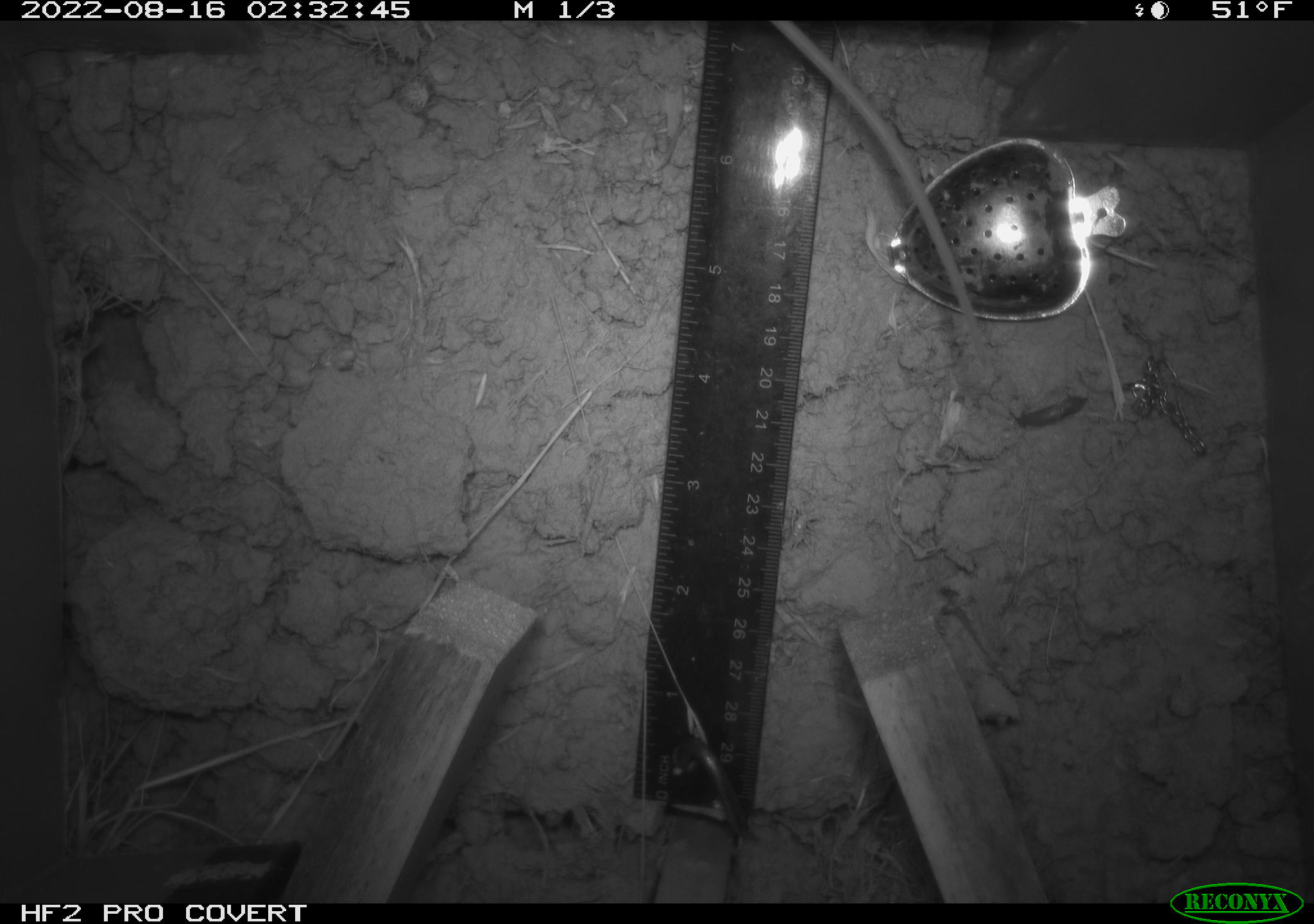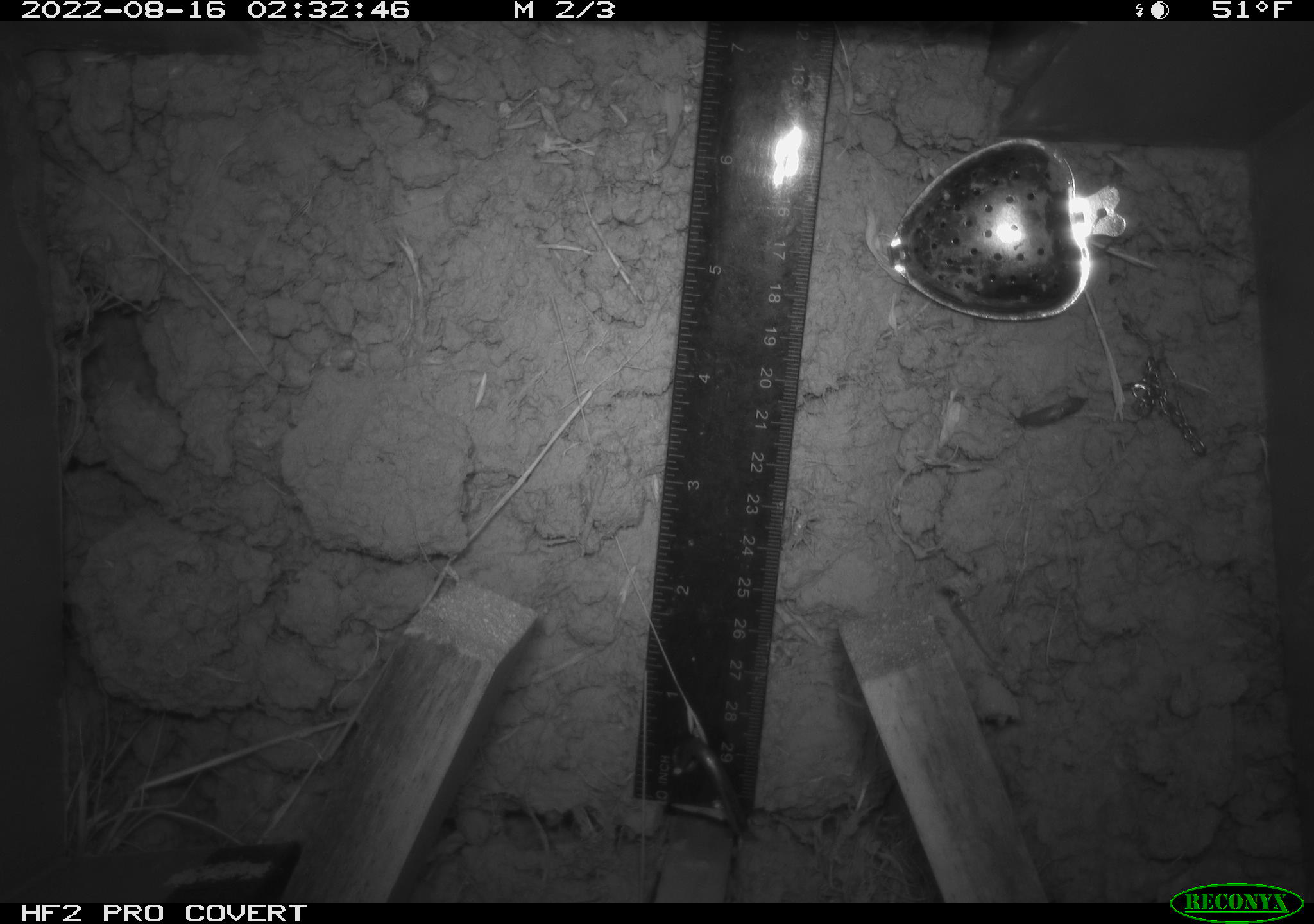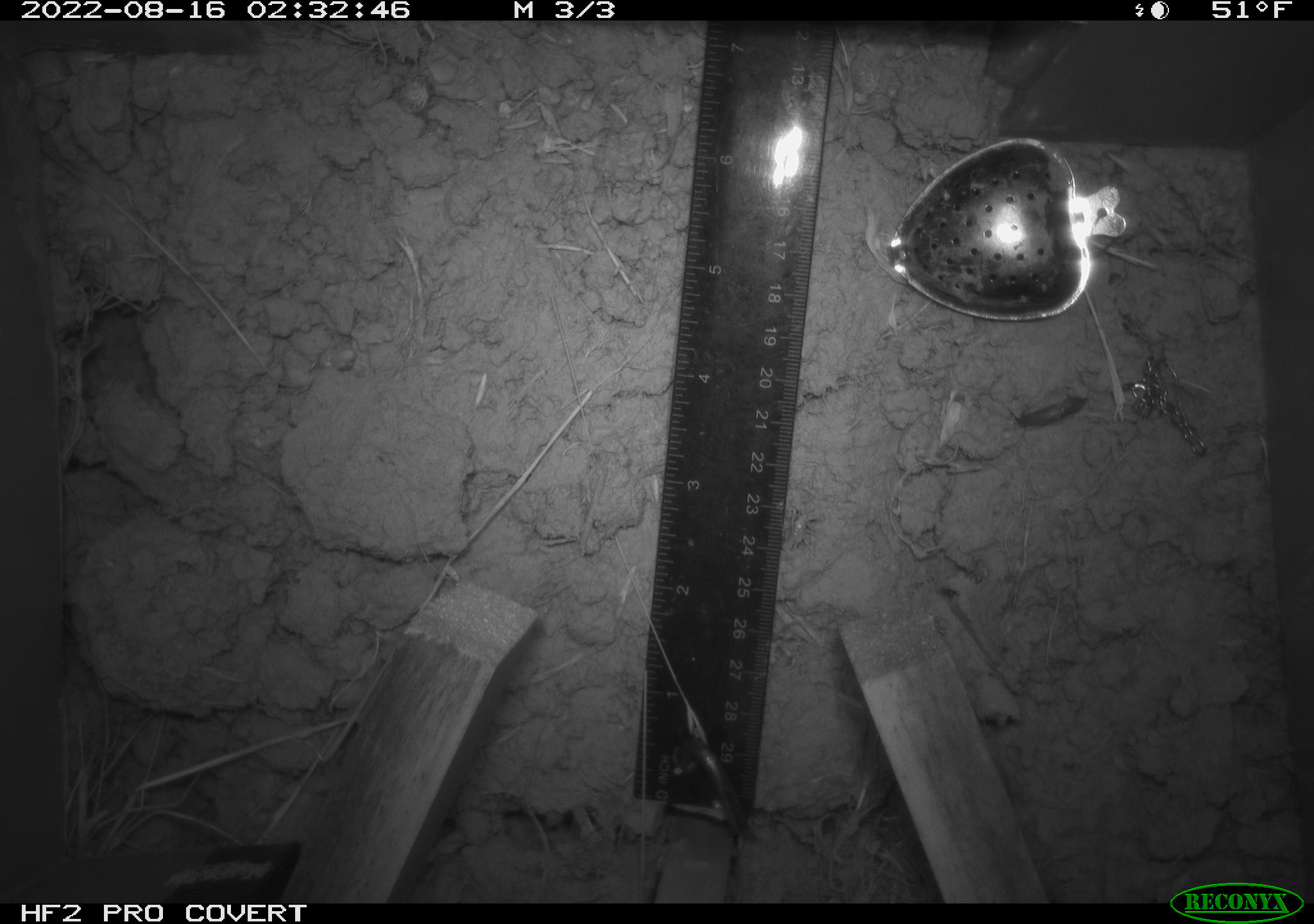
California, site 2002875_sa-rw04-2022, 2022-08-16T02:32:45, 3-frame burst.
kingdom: Animalia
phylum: Chordata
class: Mammalia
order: Rodentia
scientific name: Rodentia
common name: mouse species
Mouse species (Rodentia).